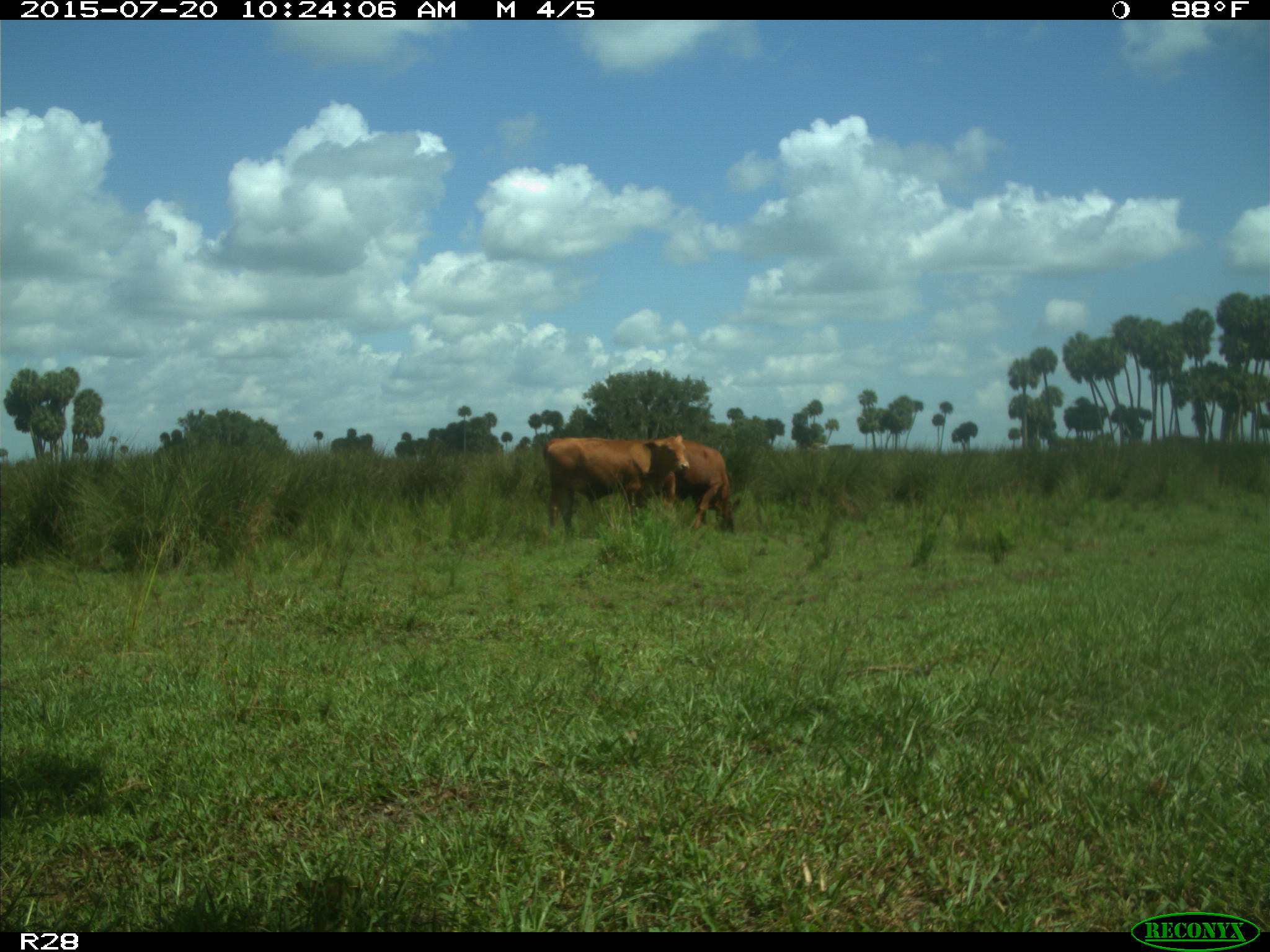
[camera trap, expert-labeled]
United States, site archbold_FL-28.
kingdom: Animalia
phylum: Chordata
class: Mammalia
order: Artiodactyla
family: Bovidae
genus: Bos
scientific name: Bos taurus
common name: domestic cow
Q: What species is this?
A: Bos taurus (domestic cow).